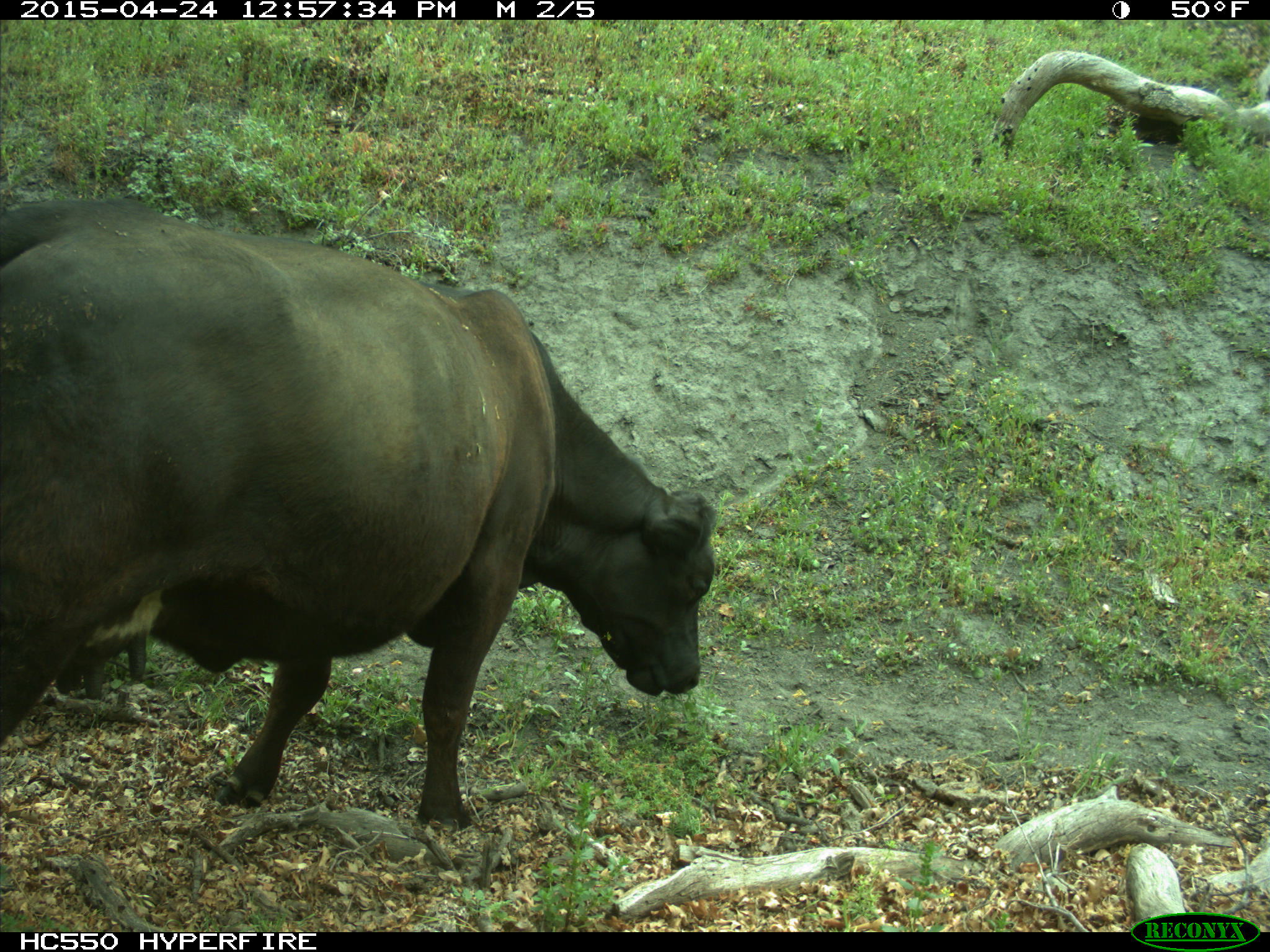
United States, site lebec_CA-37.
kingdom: Animalia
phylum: Chordata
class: Mammalia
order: Artiodactyla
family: Bovidae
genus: Bos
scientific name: Bos taurus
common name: domestic cow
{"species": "Bos taurus (domestic cow)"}